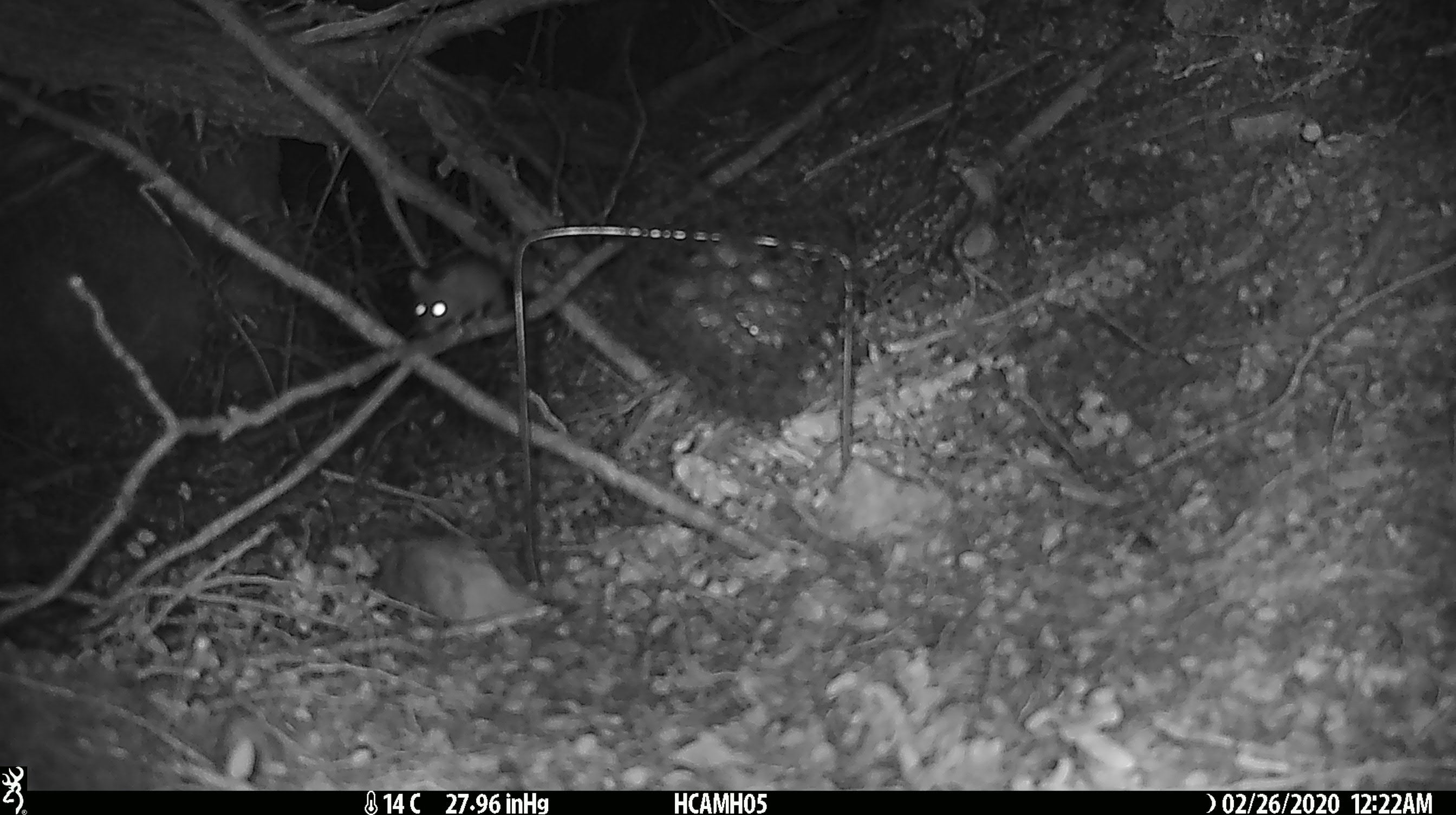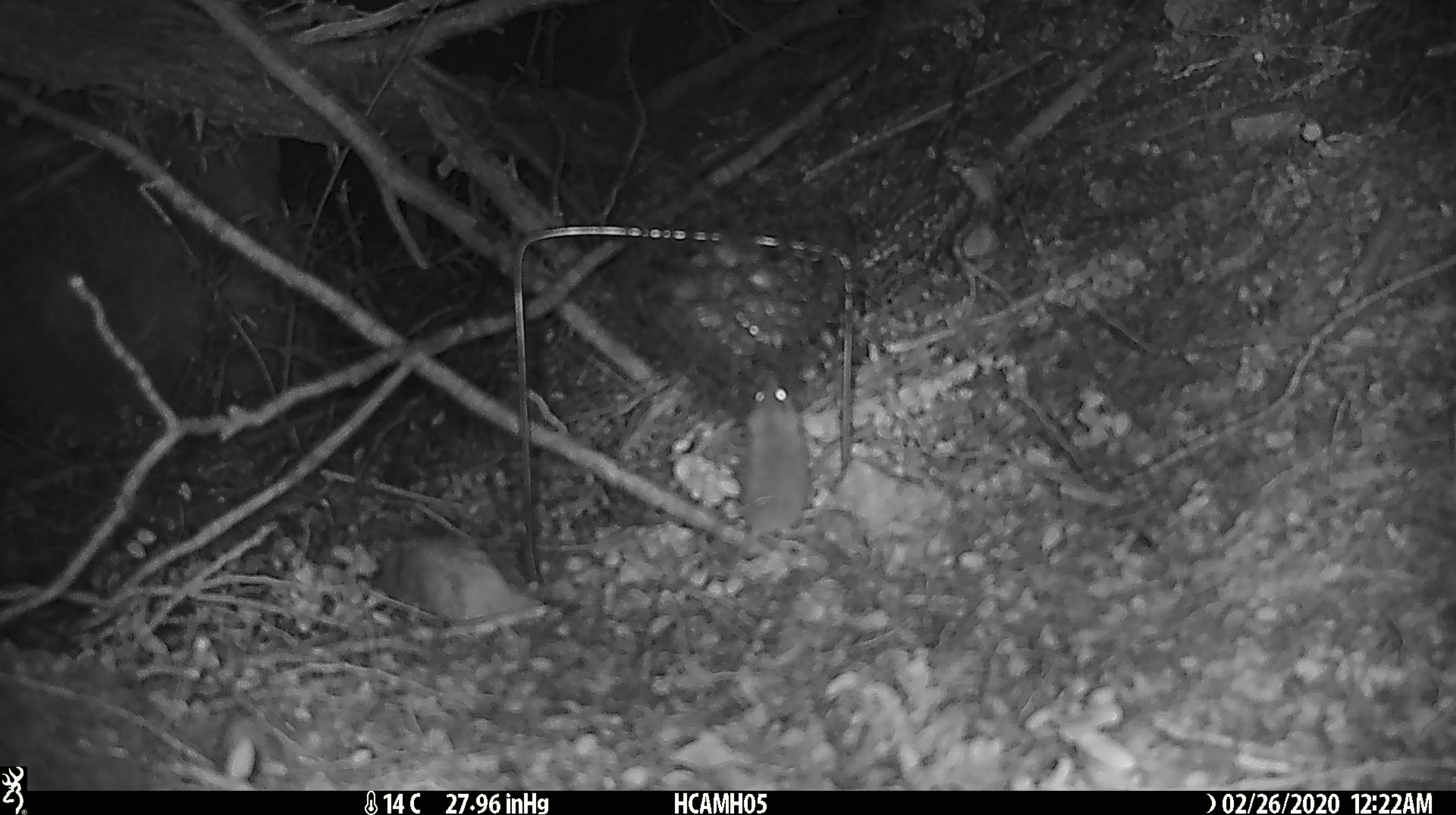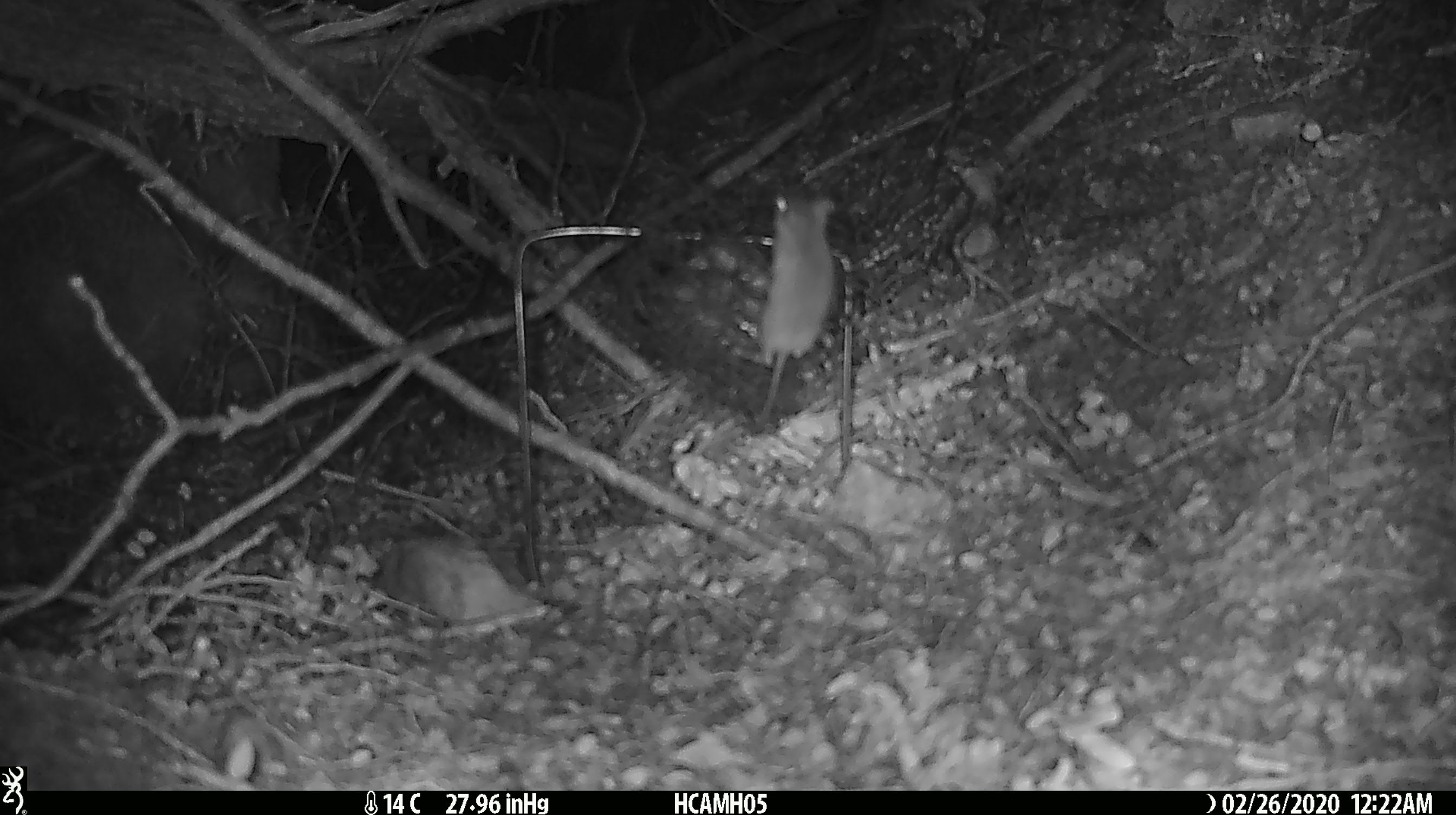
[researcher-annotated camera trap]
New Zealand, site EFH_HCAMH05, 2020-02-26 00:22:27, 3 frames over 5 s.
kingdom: Animalia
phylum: Chordata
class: Mammalia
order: Rodentia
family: Muridae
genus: Mus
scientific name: Mus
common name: mouse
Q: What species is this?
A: Mouse (Mus).